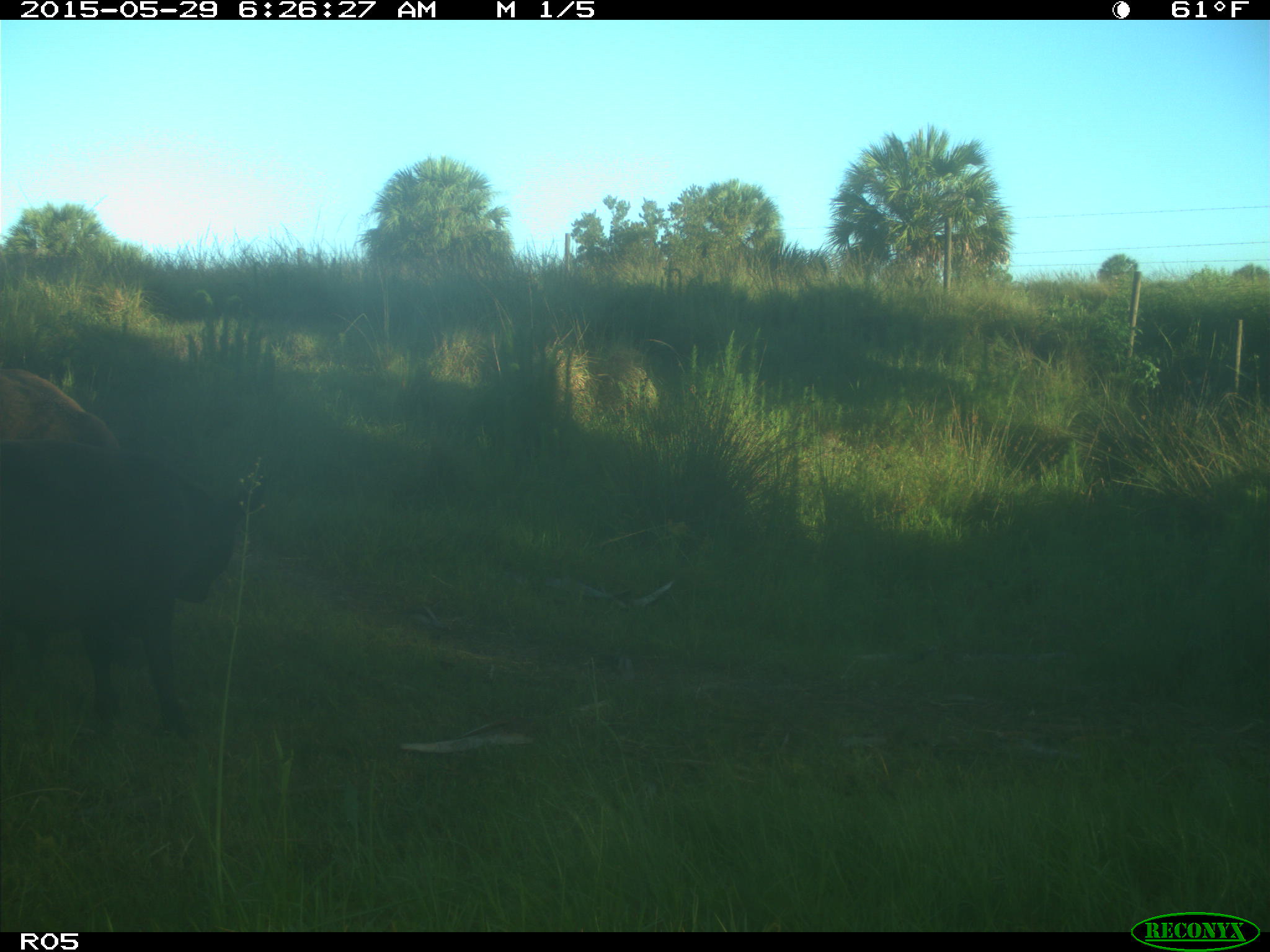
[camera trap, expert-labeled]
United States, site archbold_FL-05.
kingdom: Animalia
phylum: Chordata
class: Mammalia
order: Artiodactyla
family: Bovidae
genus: Bos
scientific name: Bos taurus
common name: domestic cow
Bos taurus (domestic cow).